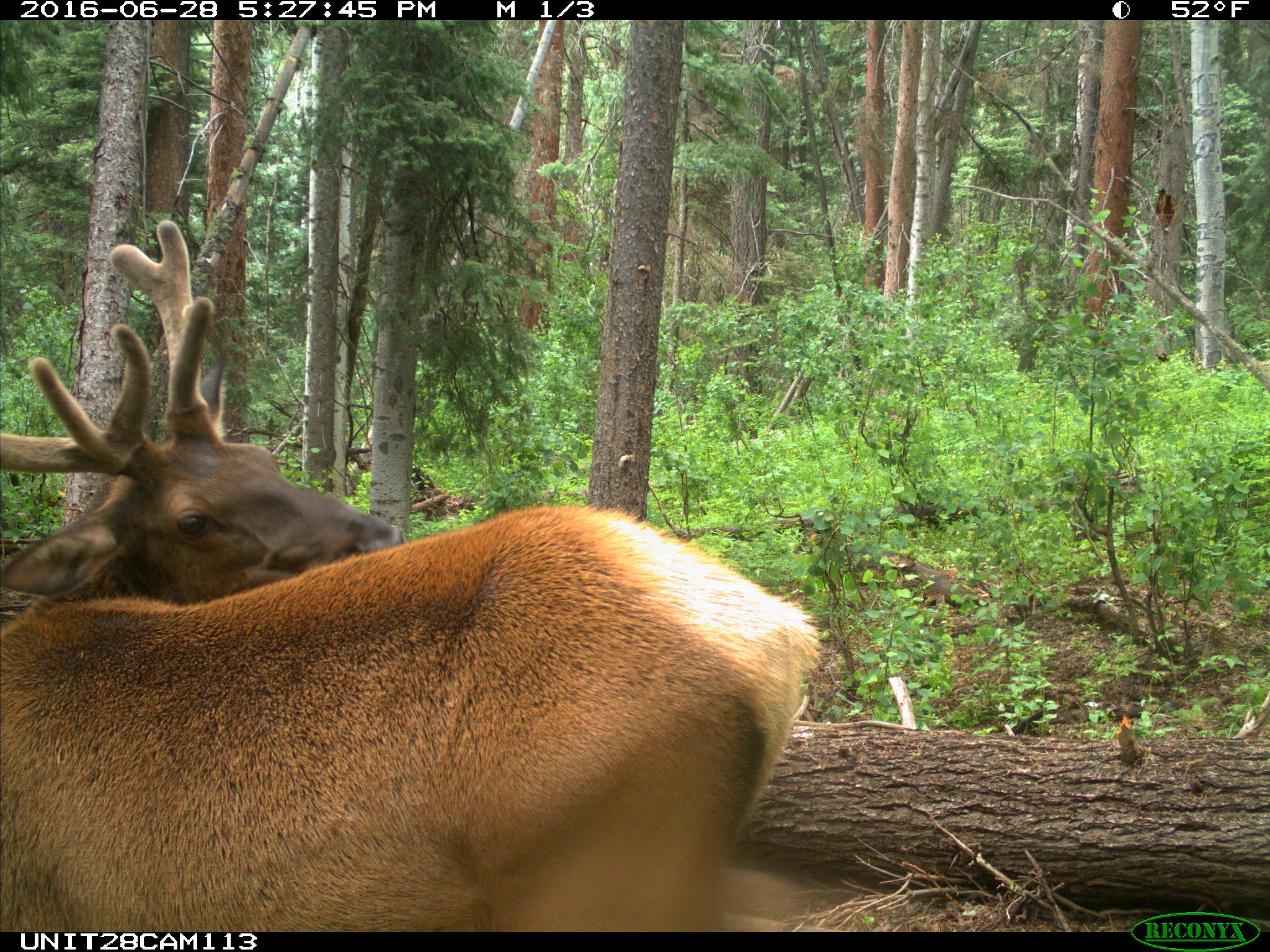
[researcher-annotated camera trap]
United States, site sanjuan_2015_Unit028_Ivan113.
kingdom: Animalia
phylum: Chordata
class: Mammalia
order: Artiodactyla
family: Cervidae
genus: Cervus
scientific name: Cervus elaphus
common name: red deer